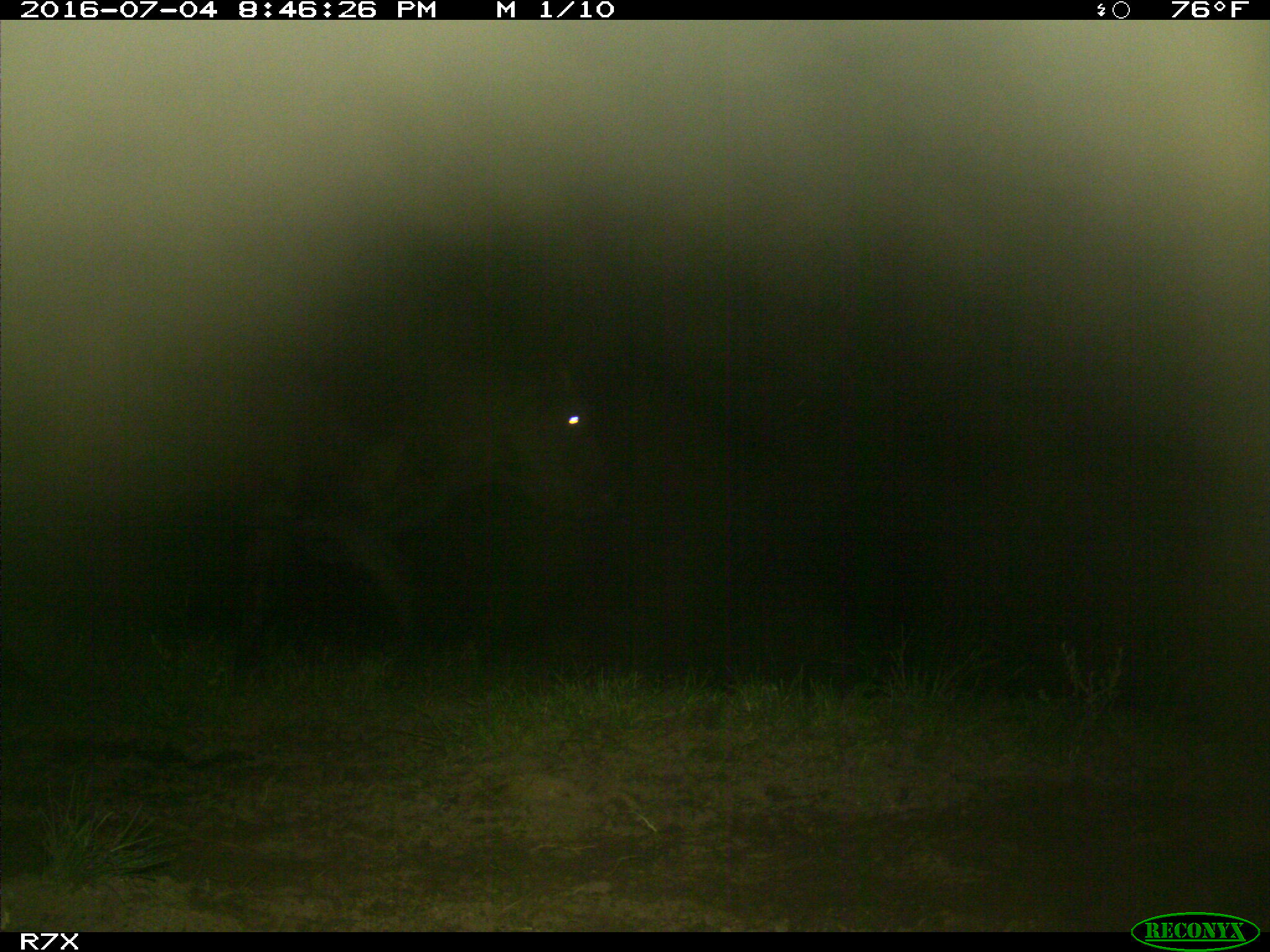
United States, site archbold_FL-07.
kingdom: Animalia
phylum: Chordata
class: Mammalia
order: Artiodactyla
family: Bovidae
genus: Bos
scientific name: Bos taurus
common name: domestic cow